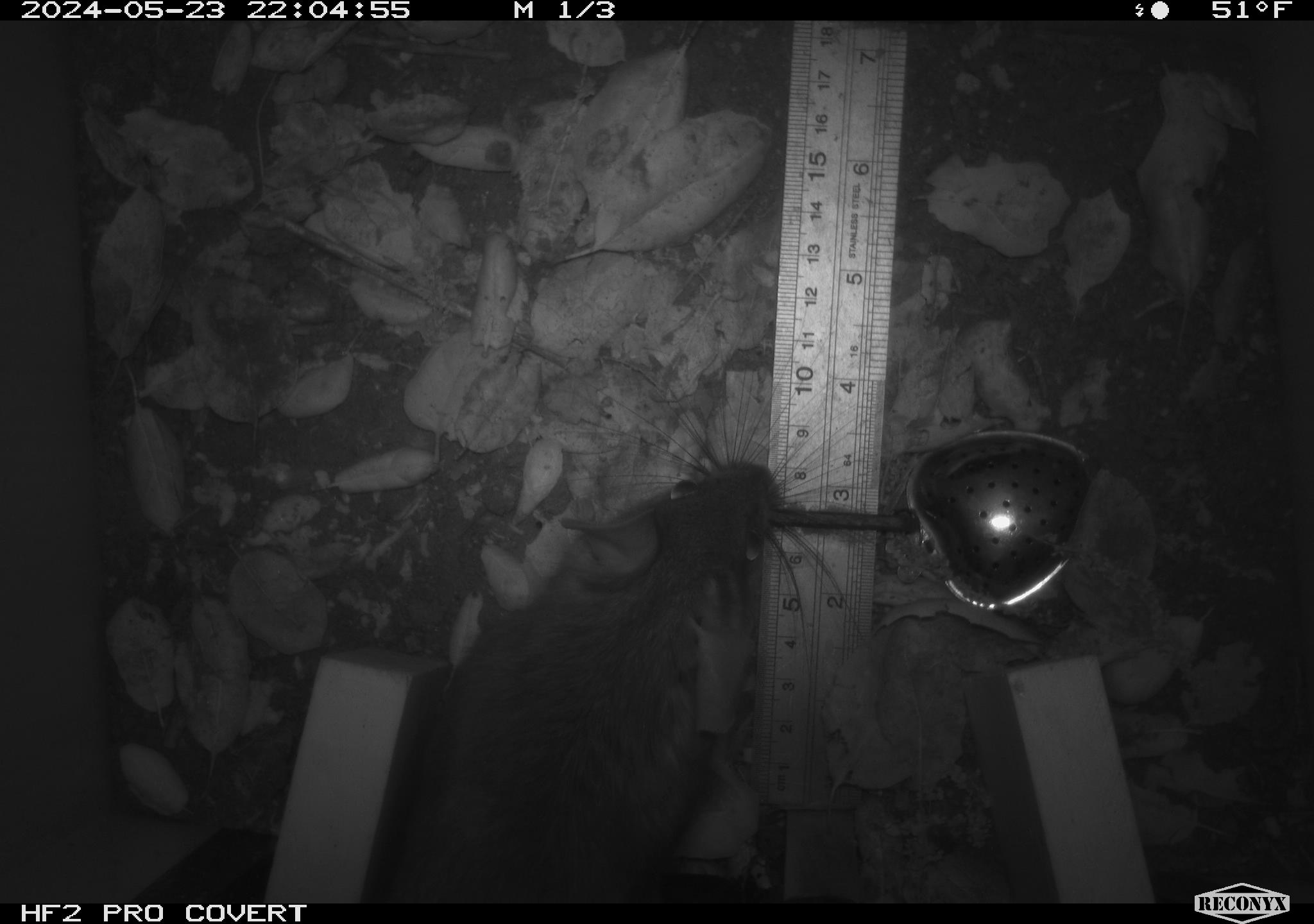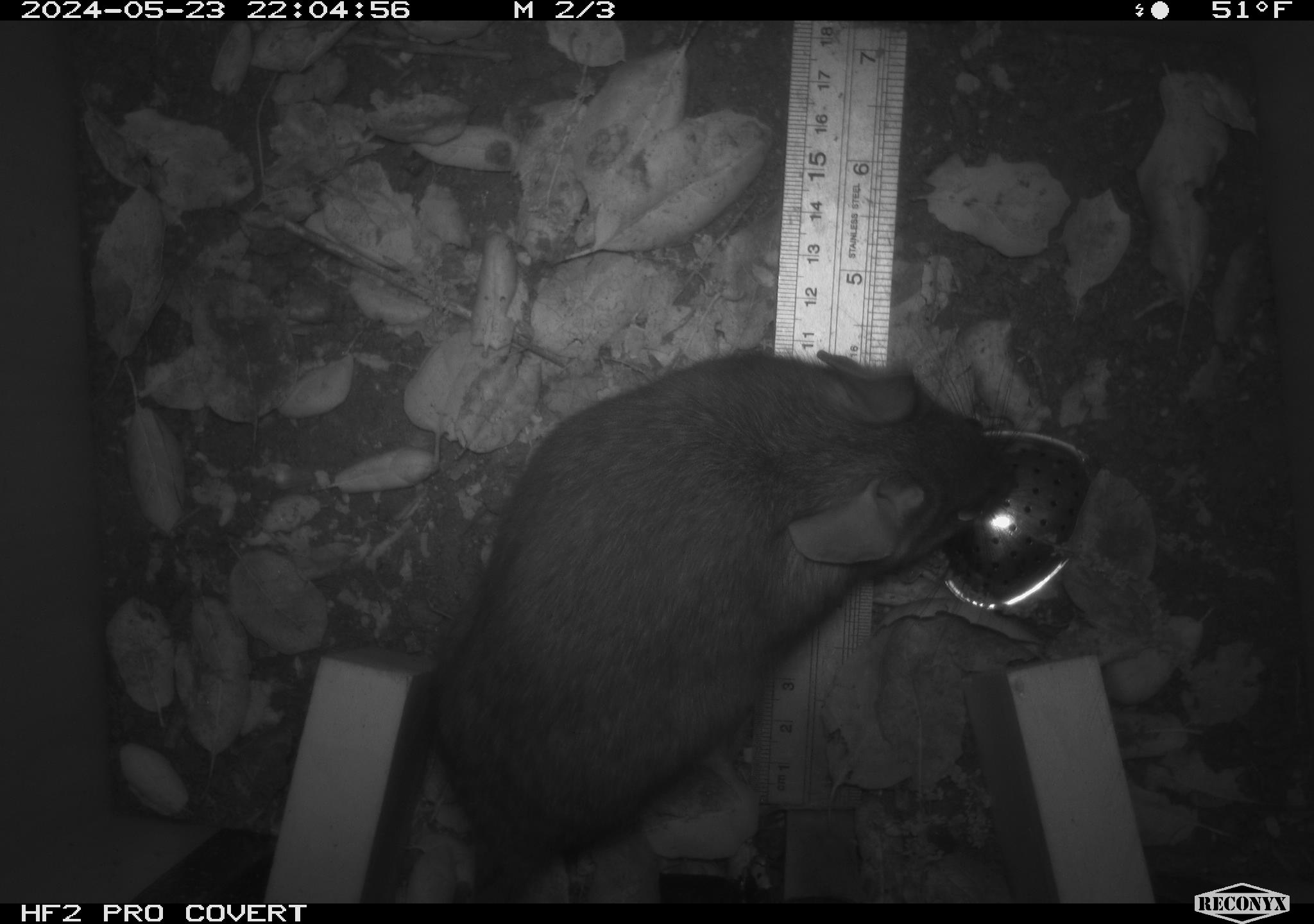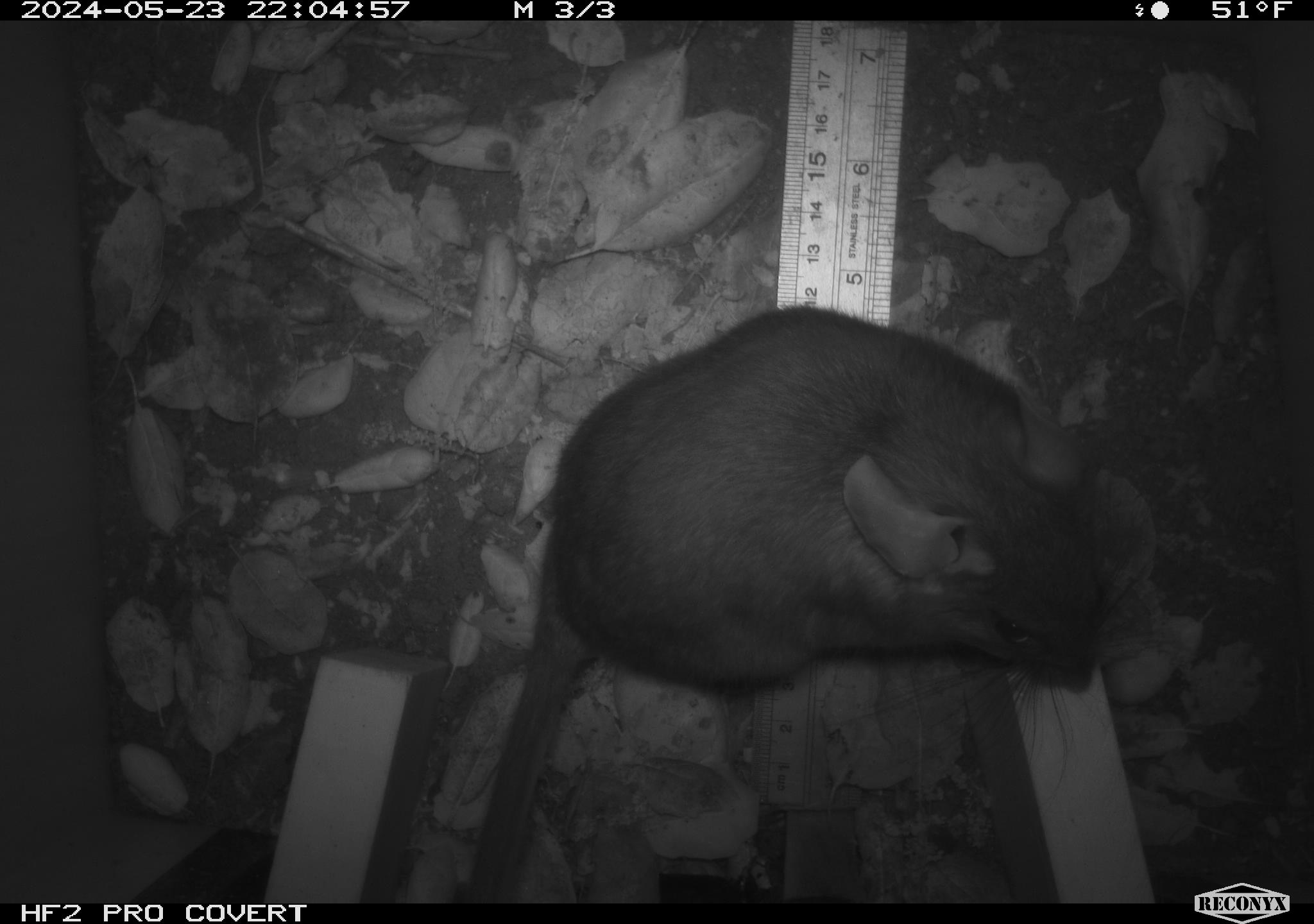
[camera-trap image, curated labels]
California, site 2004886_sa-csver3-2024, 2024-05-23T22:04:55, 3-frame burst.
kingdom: Animalia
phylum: Chordata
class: Mammalia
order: Rodentia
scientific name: Rodentia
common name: rodent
Rodent (Rodentia).